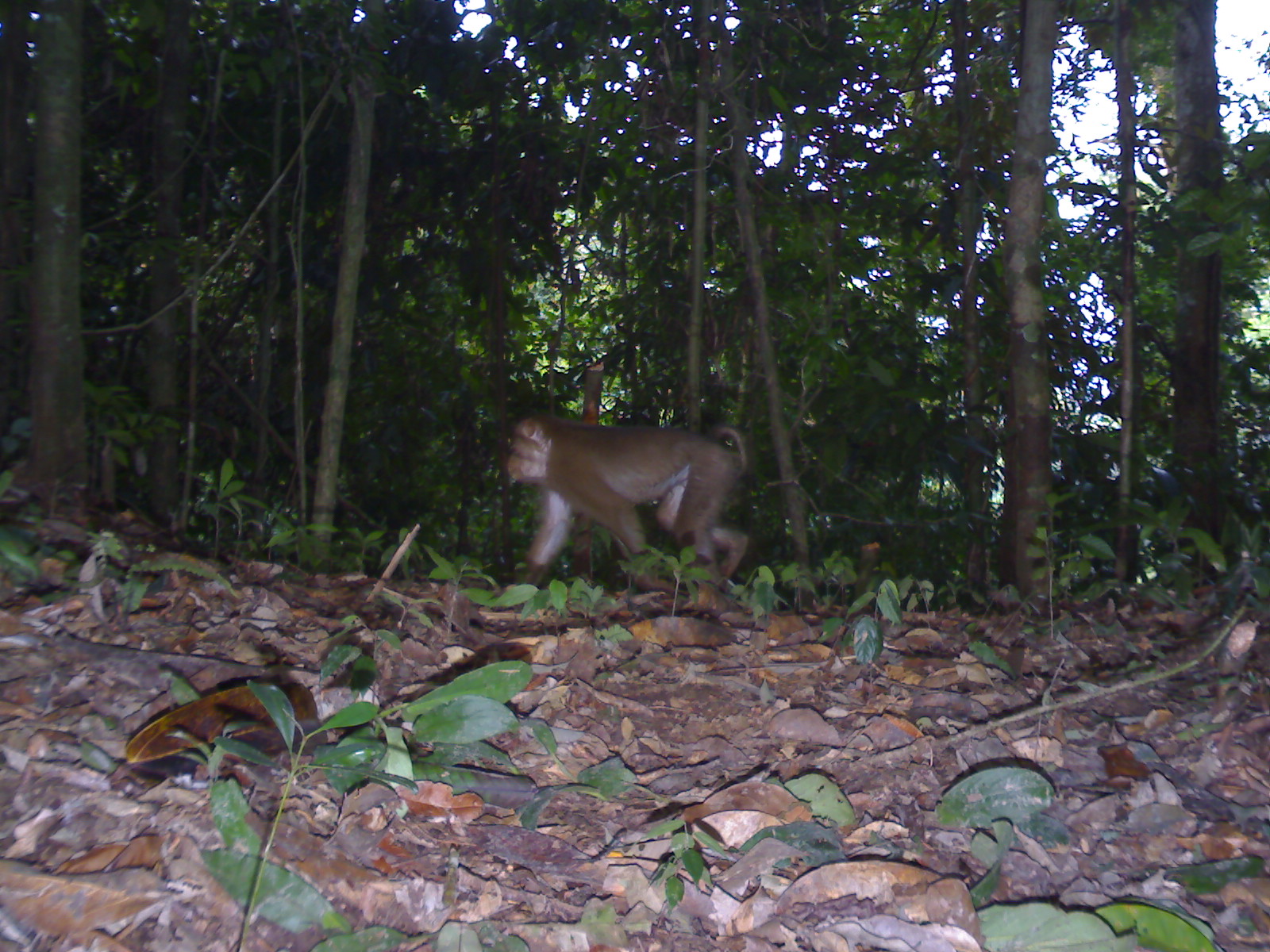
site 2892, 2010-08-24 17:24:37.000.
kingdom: Animalia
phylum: Chordata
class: Mammalia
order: Primates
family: Cercopithecidae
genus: Macaca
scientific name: Macaca nemestrina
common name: southern pig-tailed macaque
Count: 1.